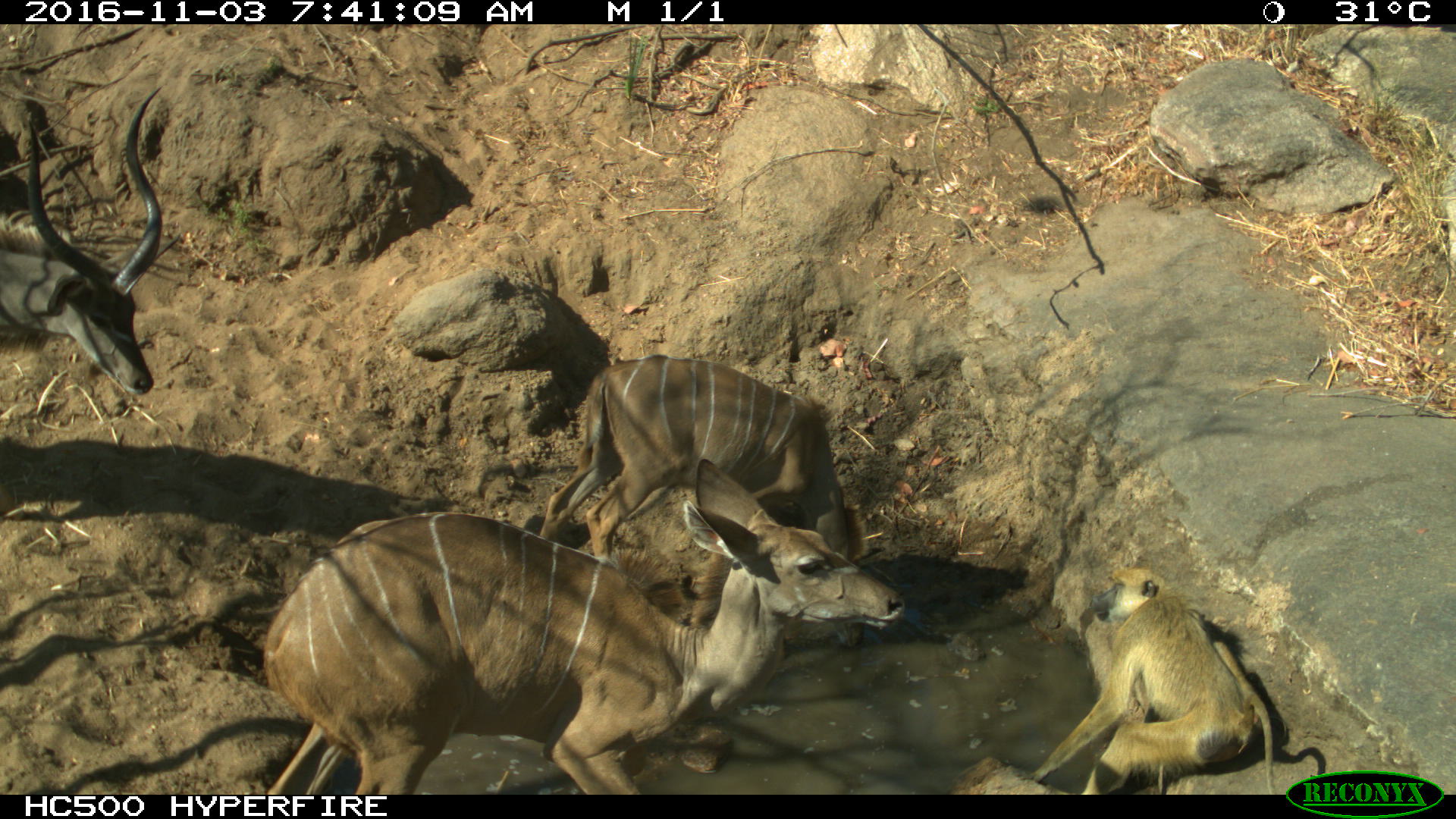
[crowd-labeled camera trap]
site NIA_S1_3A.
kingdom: Animalia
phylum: Chordata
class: Mammalia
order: Primates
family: Cercopithecidae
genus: Papio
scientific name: Papio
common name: baboon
Baboon (Papio), count 1. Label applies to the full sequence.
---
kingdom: Animalia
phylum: Chordata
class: Mammalia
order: Artiodactyla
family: Bovidae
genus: Tragelaphus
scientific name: Tragelaphus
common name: kudu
Kudu (Tragelaphus), count 3. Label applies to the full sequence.